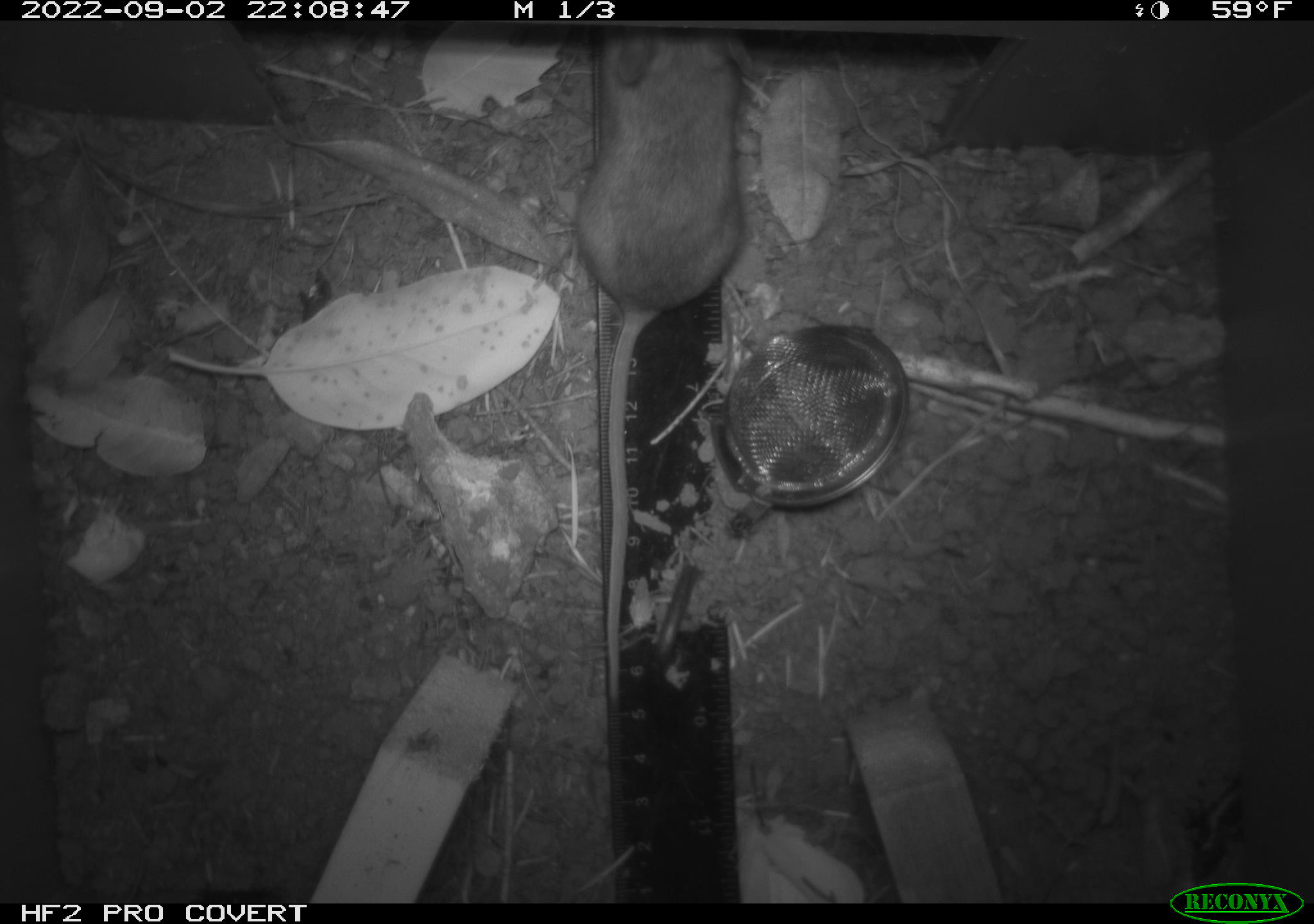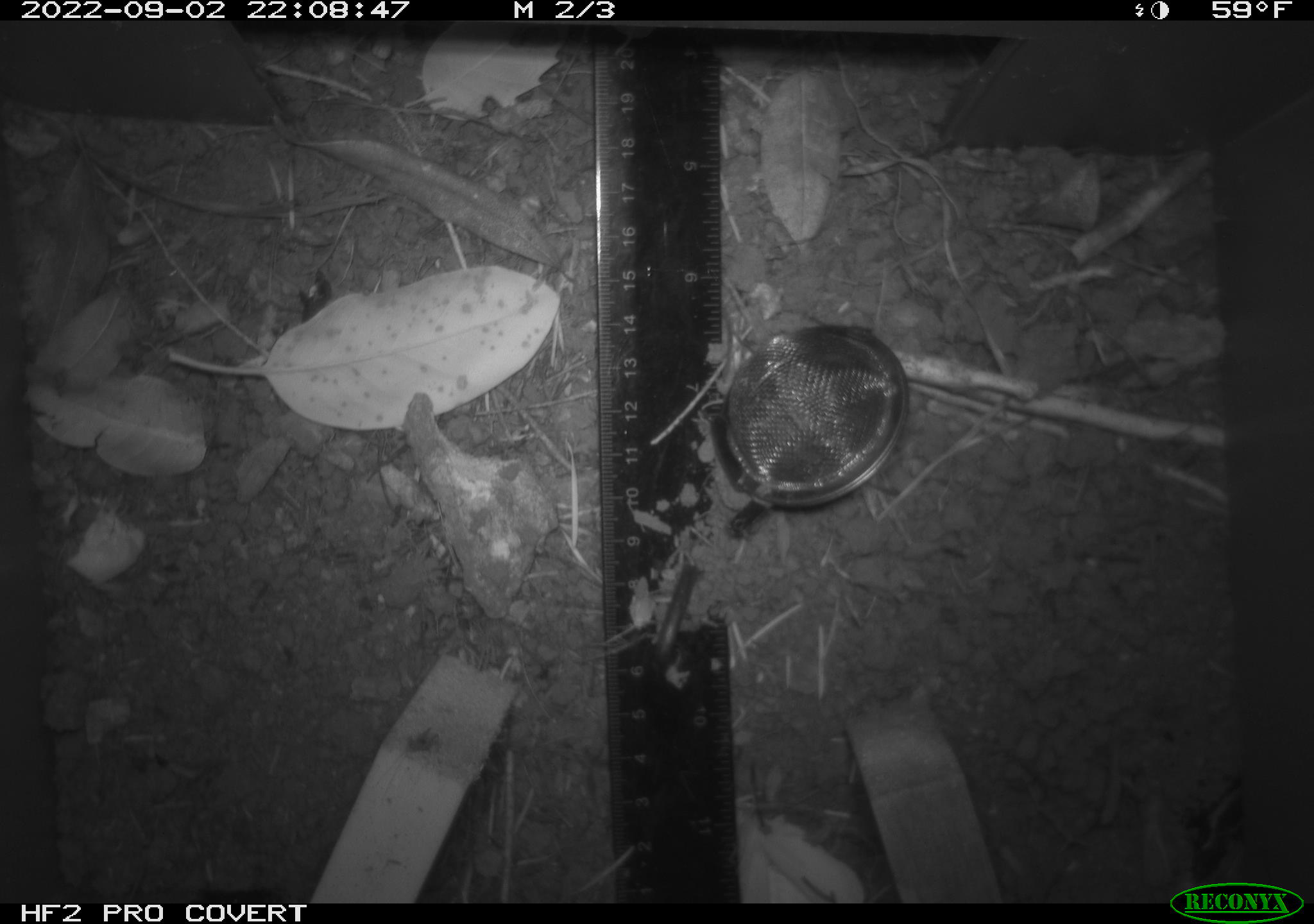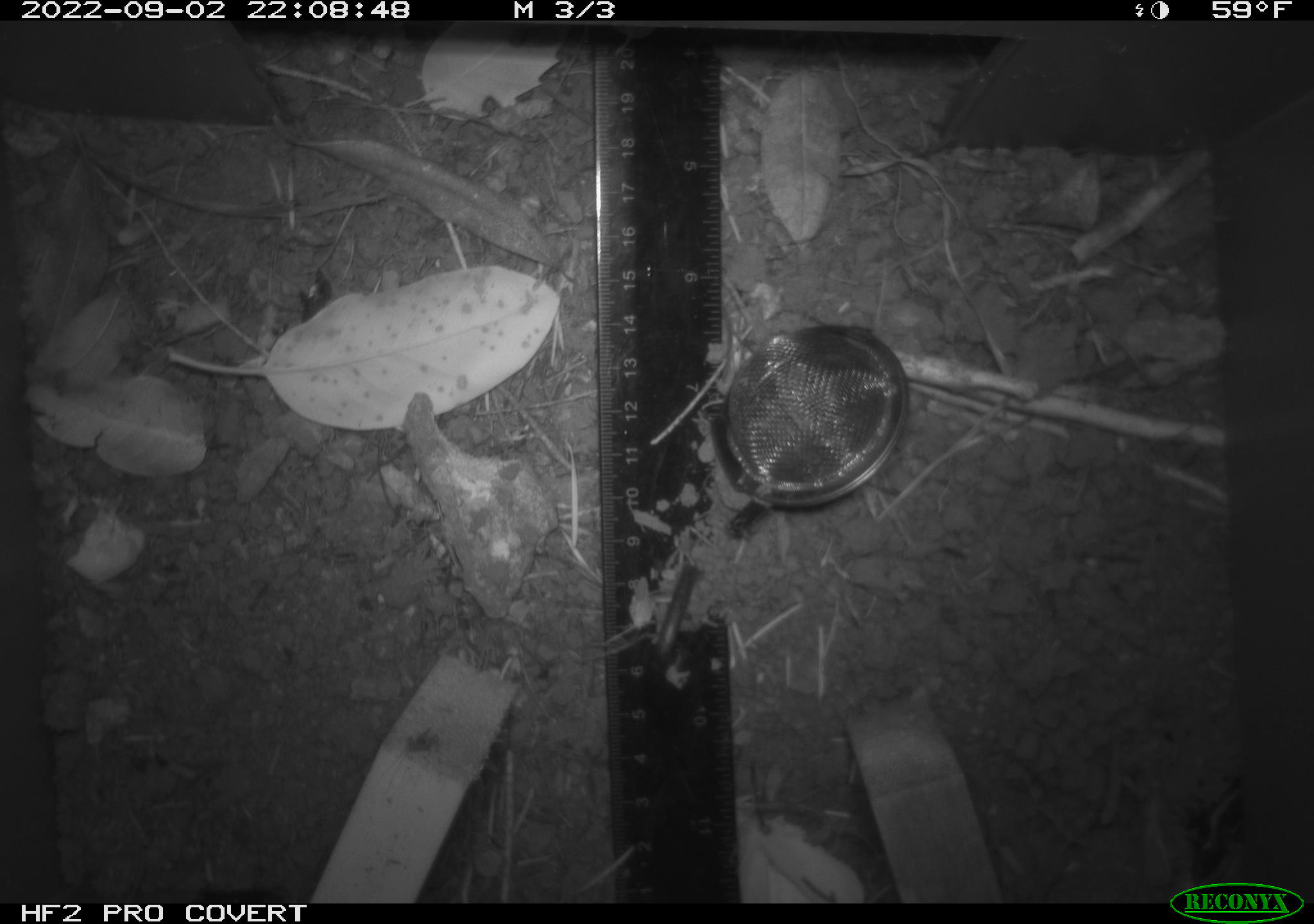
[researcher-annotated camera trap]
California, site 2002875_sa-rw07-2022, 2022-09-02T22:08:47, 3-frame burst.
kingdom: Animalia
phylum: Chordata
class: Mammalia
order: Rodentia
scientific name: Rodentia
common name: mouse species